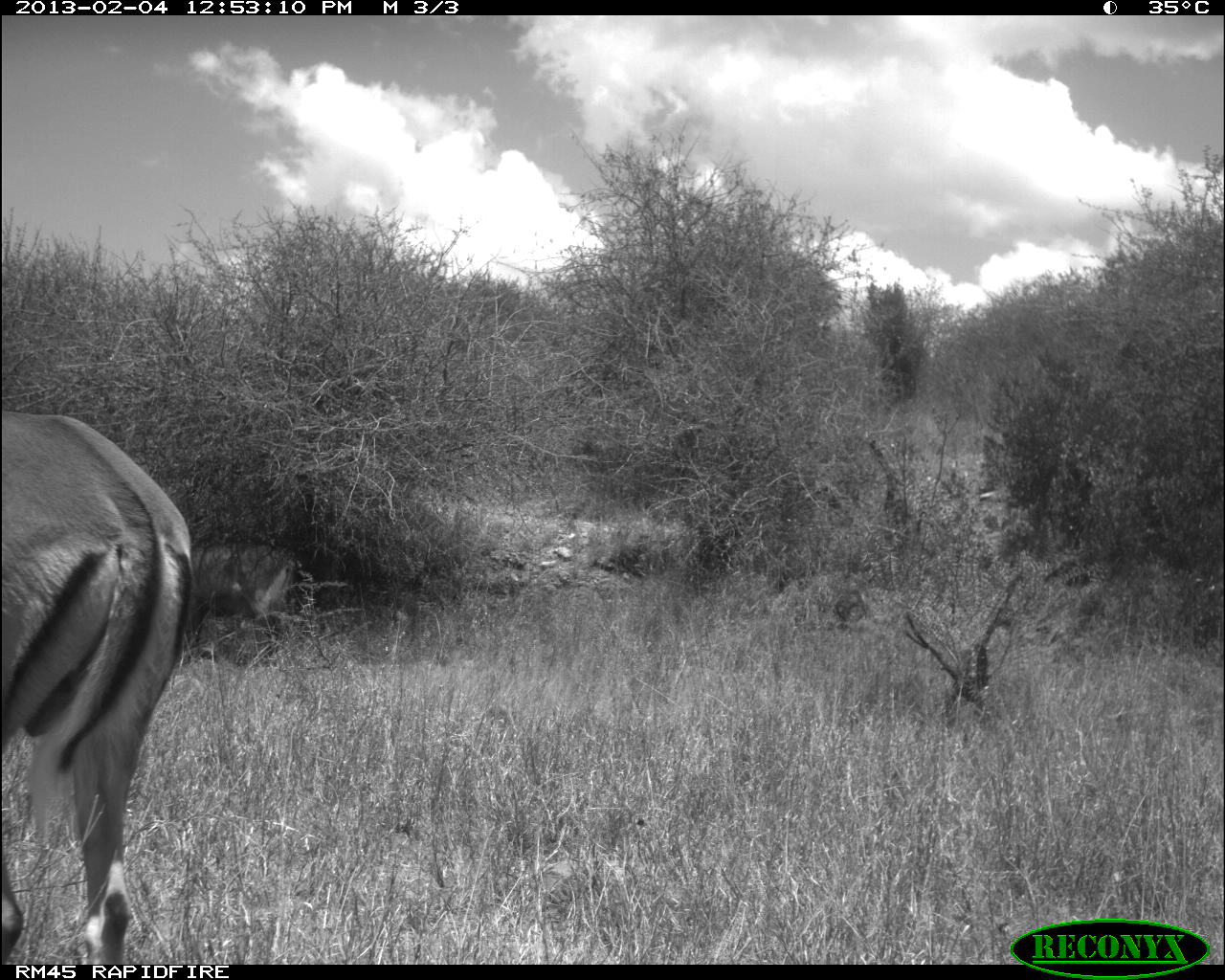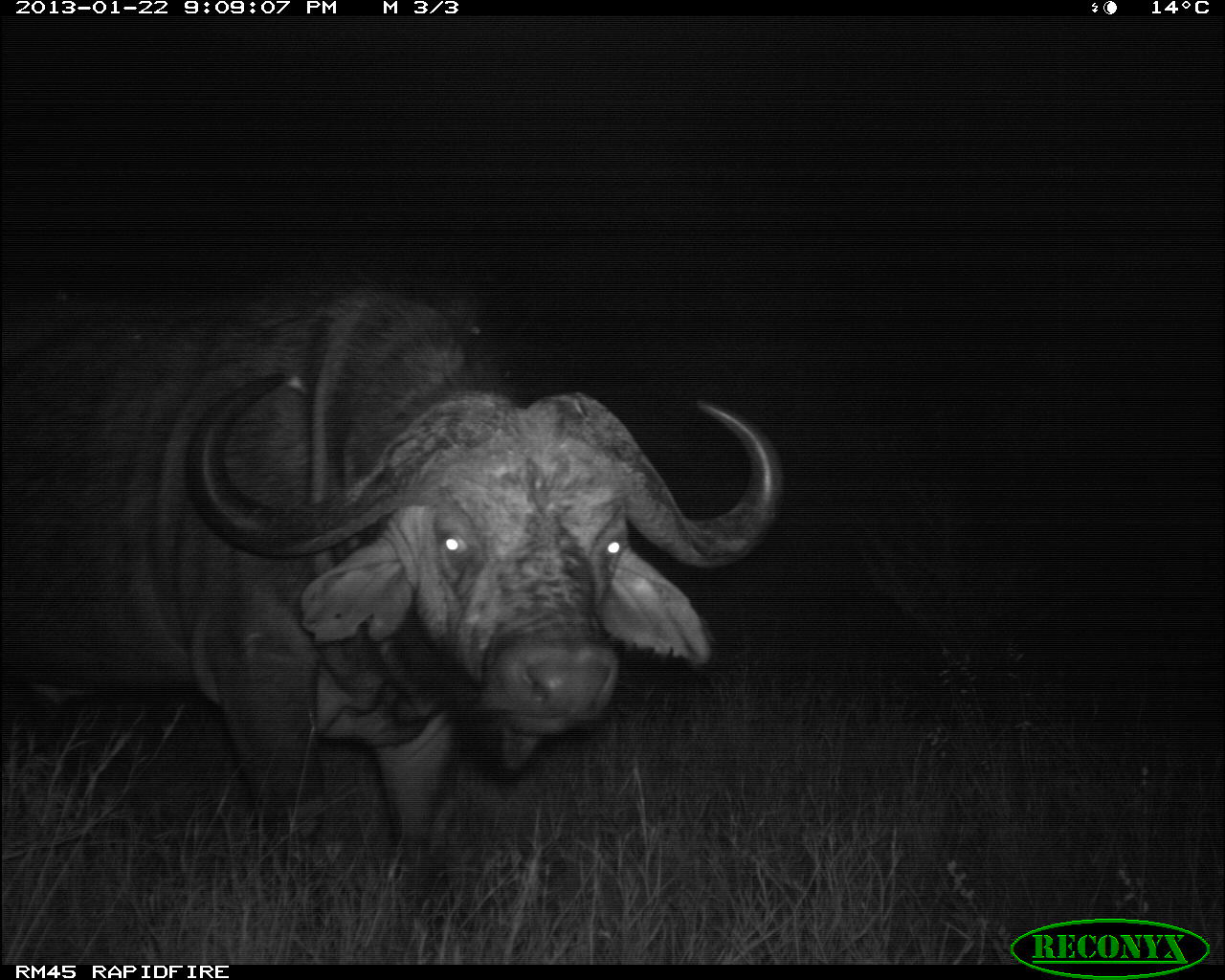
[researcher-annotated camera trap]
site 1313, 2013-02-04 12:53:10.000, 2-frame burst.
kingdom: Animalia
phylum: Chordata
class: Mammalia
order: Artiodactyla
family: Bovidae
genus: Kobus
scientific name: Kobus ellipsiprymnus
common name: waterbuck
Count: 1.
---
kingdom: Animalia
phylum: Chordata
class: Mammalia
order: Artiodactyla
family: Bovidae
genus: Aepyceros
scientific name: Aepyceros melampus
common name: impala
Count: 1.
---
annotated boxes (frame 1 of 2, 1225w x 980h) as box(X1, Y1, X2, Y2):
kobus ellipsiprymnus: box(0, 402, 203, 969); box(193, 538, 308, 670)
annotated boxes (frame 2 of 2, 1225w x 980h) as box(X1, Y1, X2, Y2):
aepyceros melampus: box(0, 272, 794, 908)